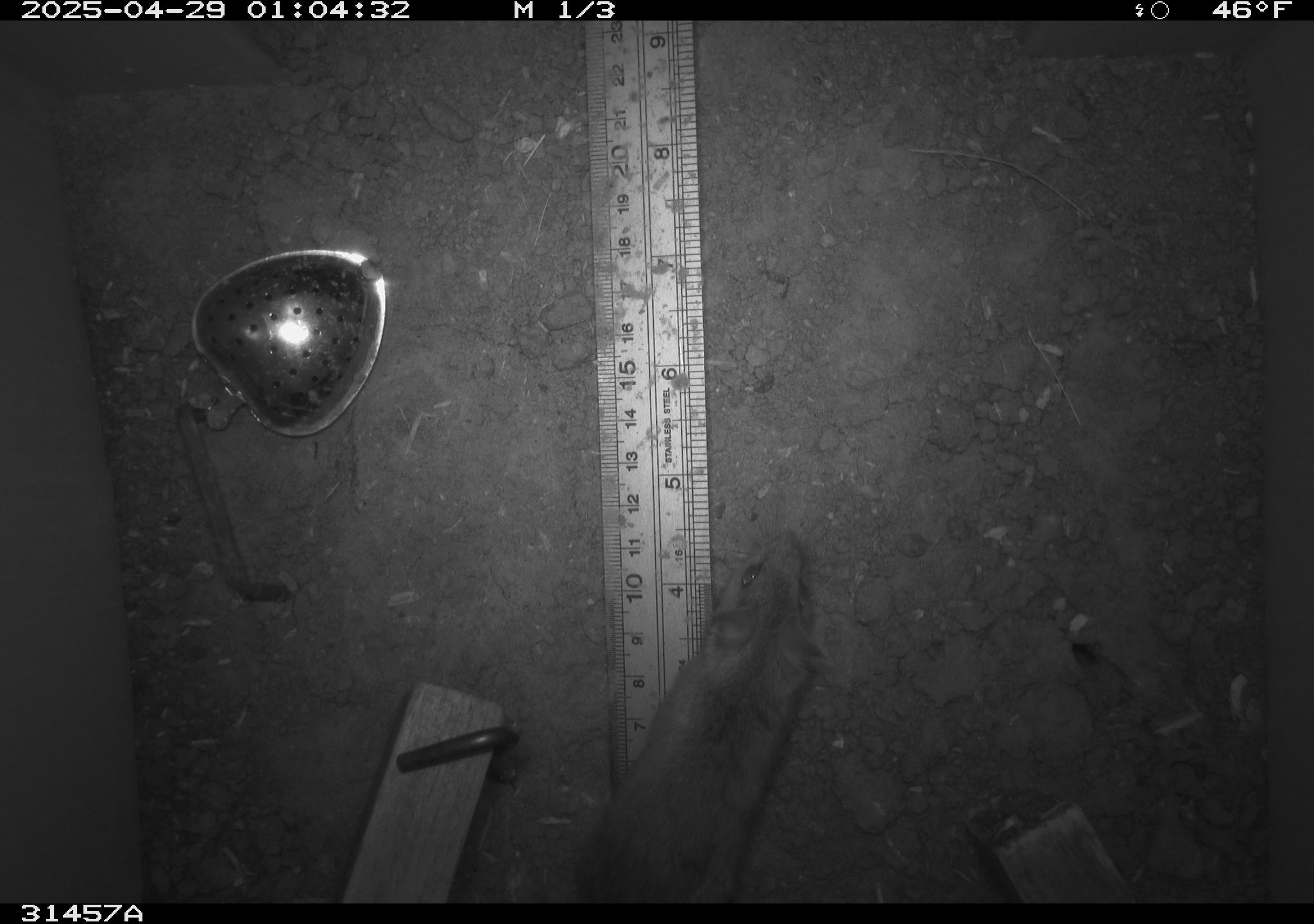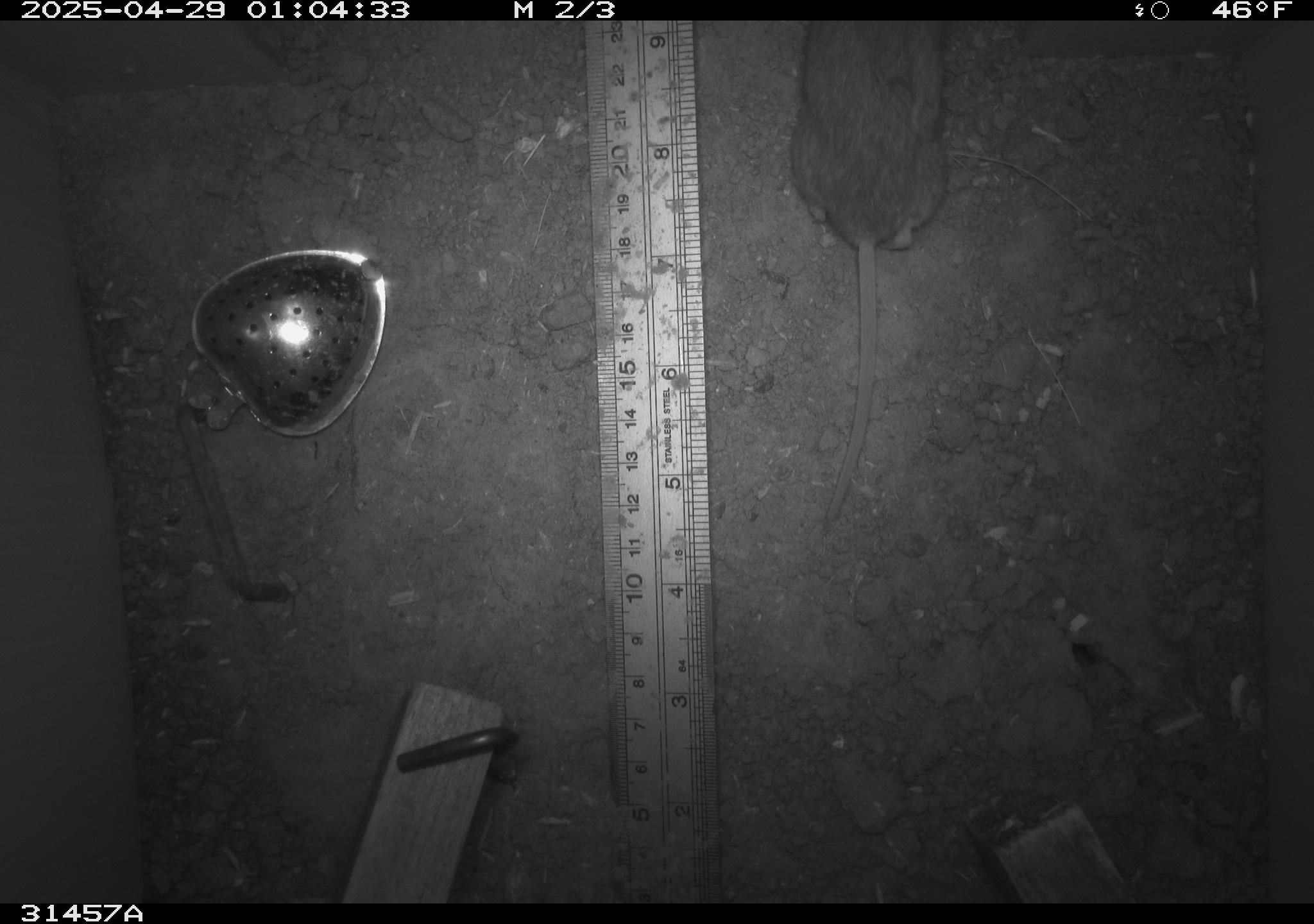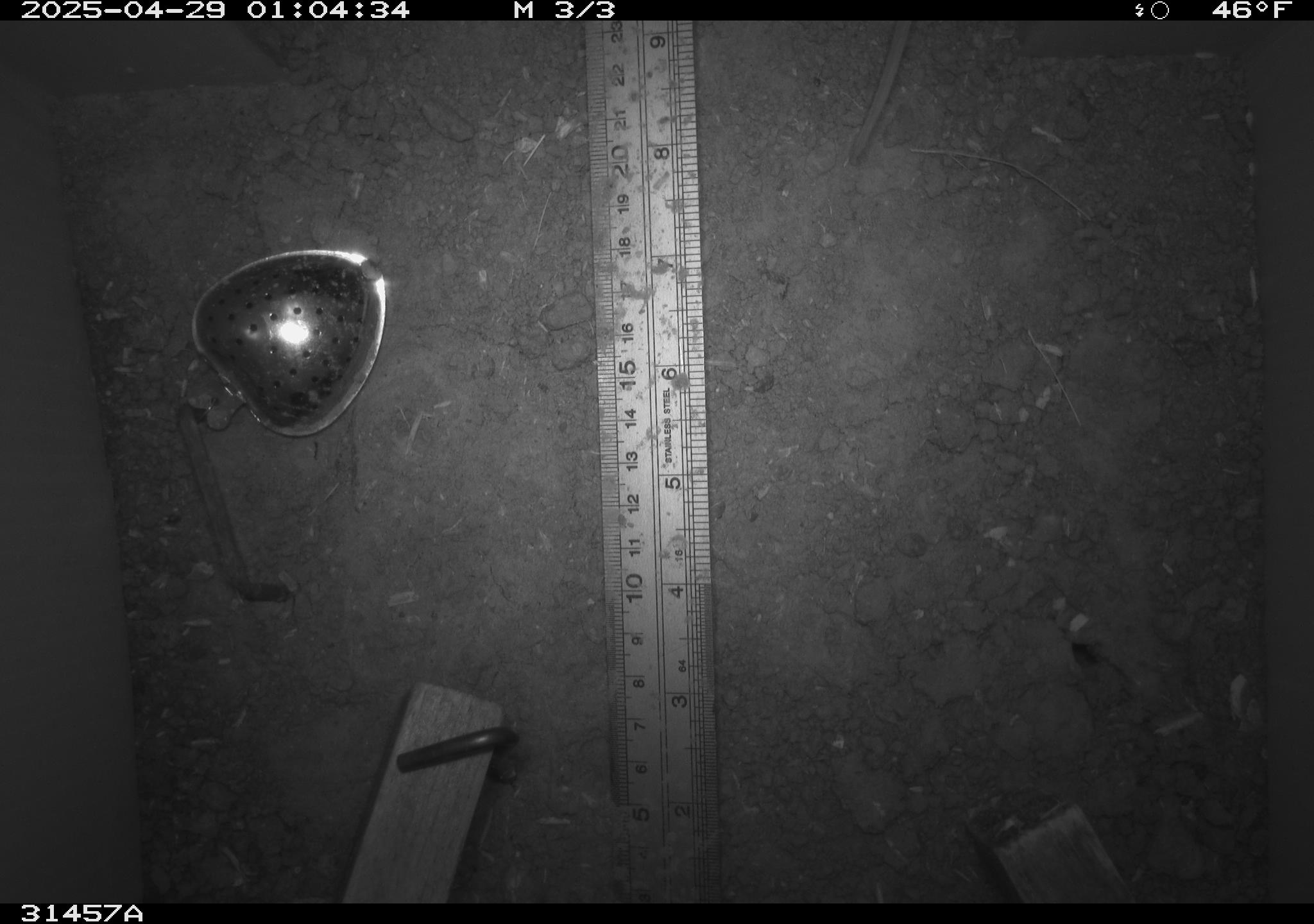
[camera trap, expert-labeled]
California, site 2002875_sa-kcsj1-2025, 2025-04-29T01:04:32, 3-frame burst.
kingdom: Animalia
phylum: Chordata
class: Mammalia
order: Rodentia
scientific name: Rodentia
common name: rodent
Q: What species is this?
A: Rodent (Rodentia).